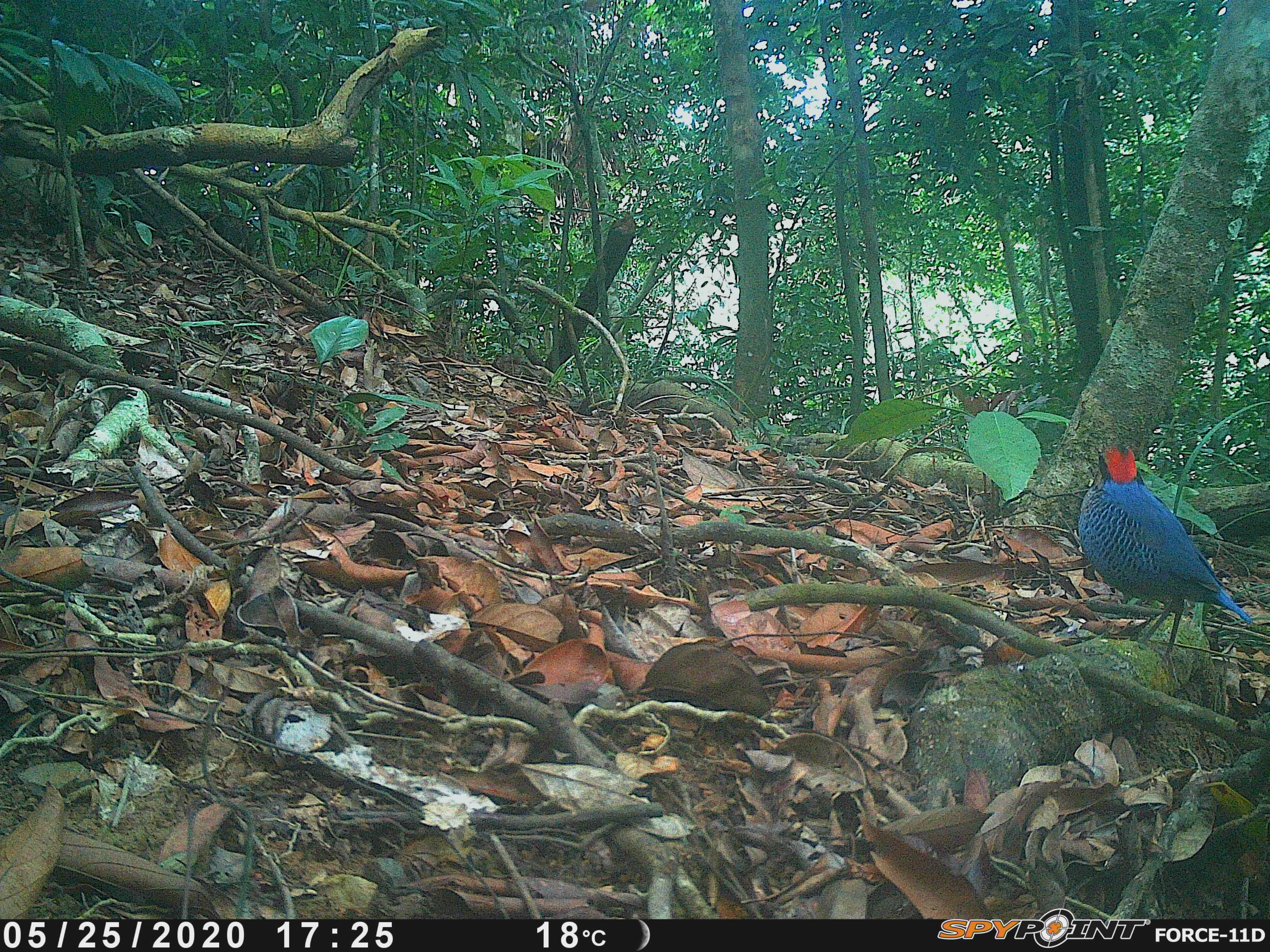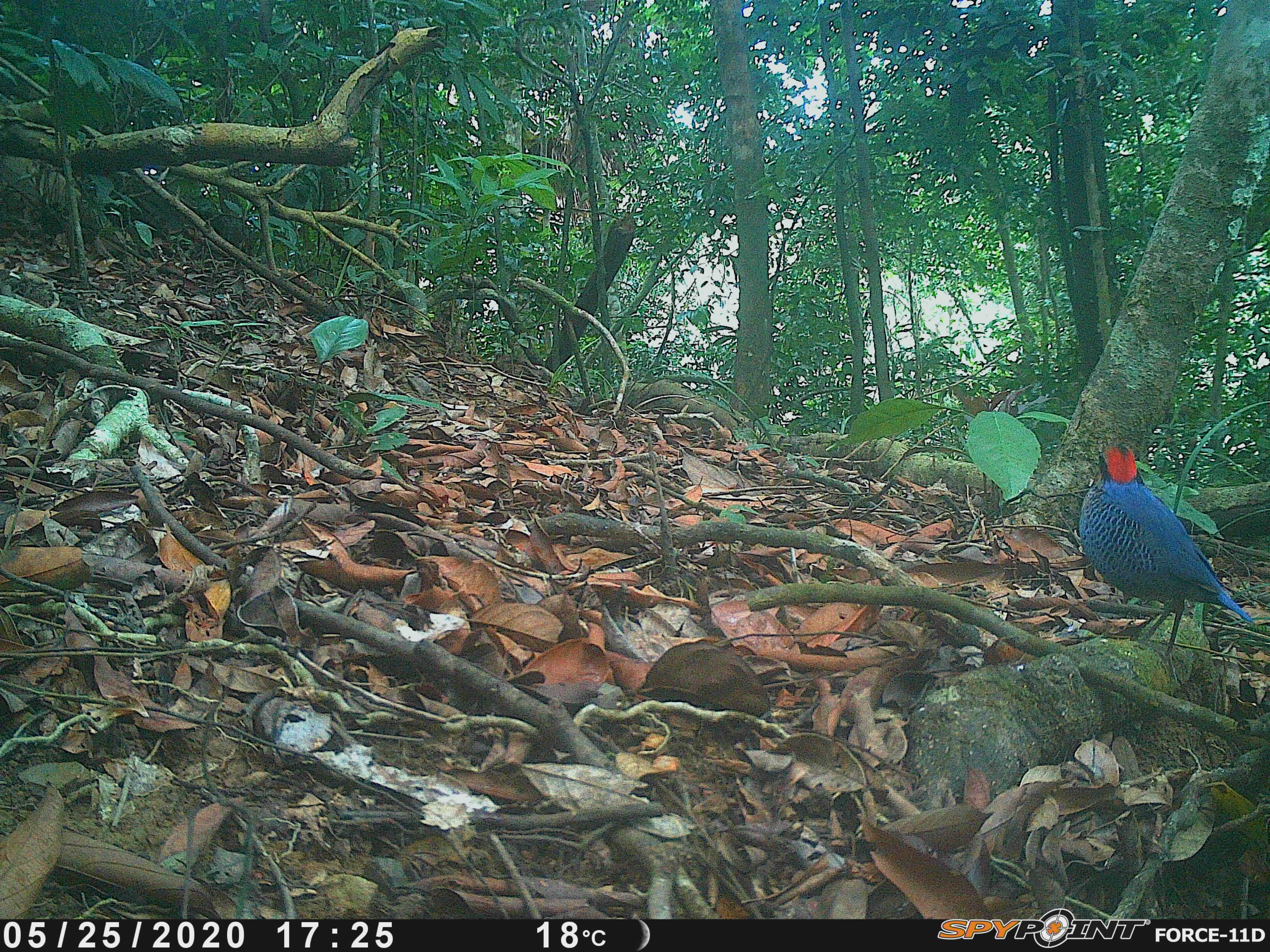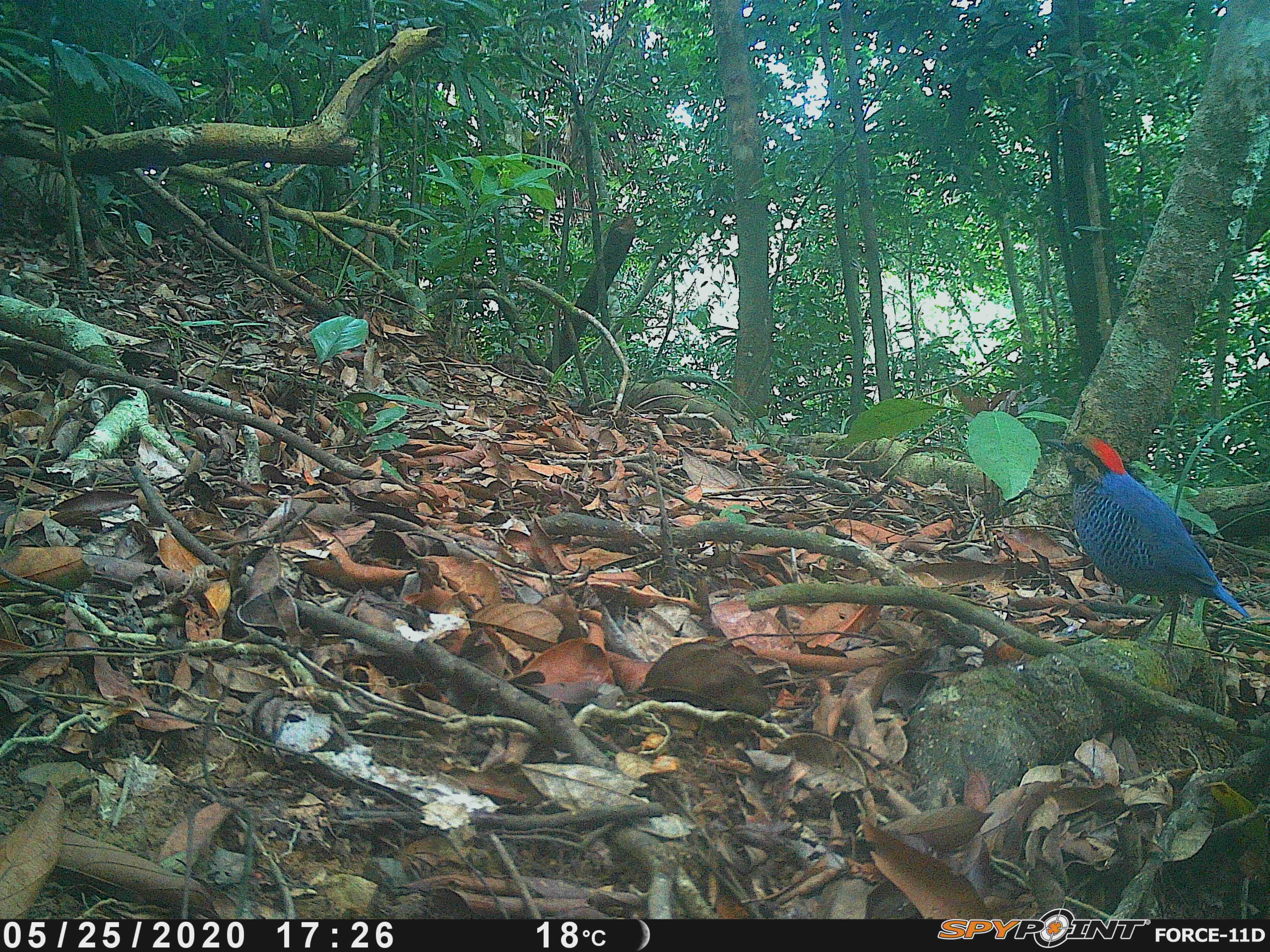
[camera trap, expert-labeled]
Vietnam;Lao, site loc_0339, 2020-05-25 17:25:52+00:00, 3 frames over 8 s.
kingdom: Animalia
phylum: Chordata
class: Aves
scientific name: Aves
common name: bird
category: unidentified bird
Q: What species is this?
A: Unidentified bird (bird) (Aves).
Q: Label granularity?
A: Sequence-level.